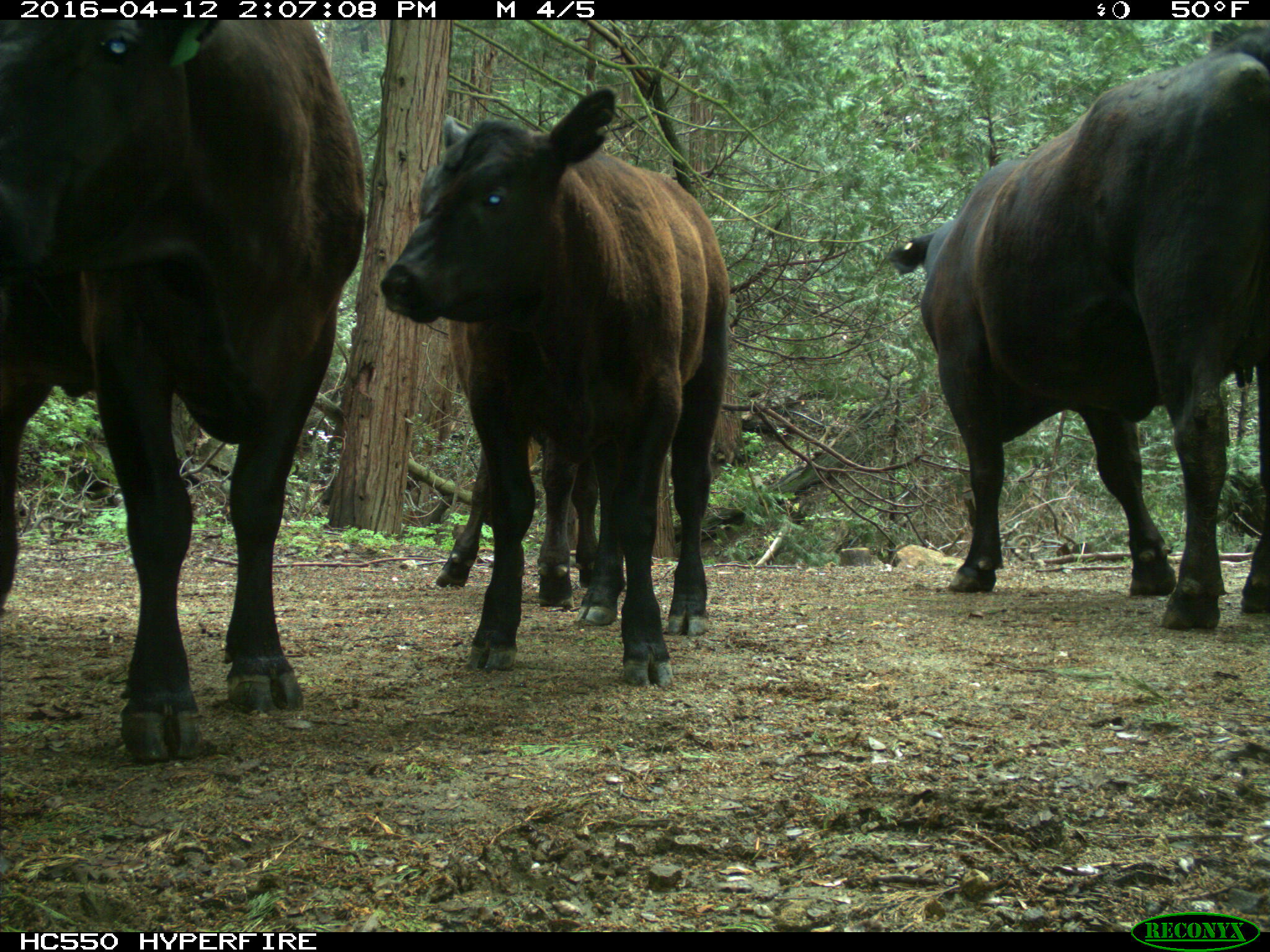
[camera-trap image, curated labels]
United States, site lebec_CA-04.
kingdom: Animalia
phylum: Chordata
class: Mammalia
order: Artiodactyla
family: Bovidae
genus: Bos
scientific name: Bos taurus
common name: domestic cow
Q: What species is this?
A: Bos taurus (domestic cow).